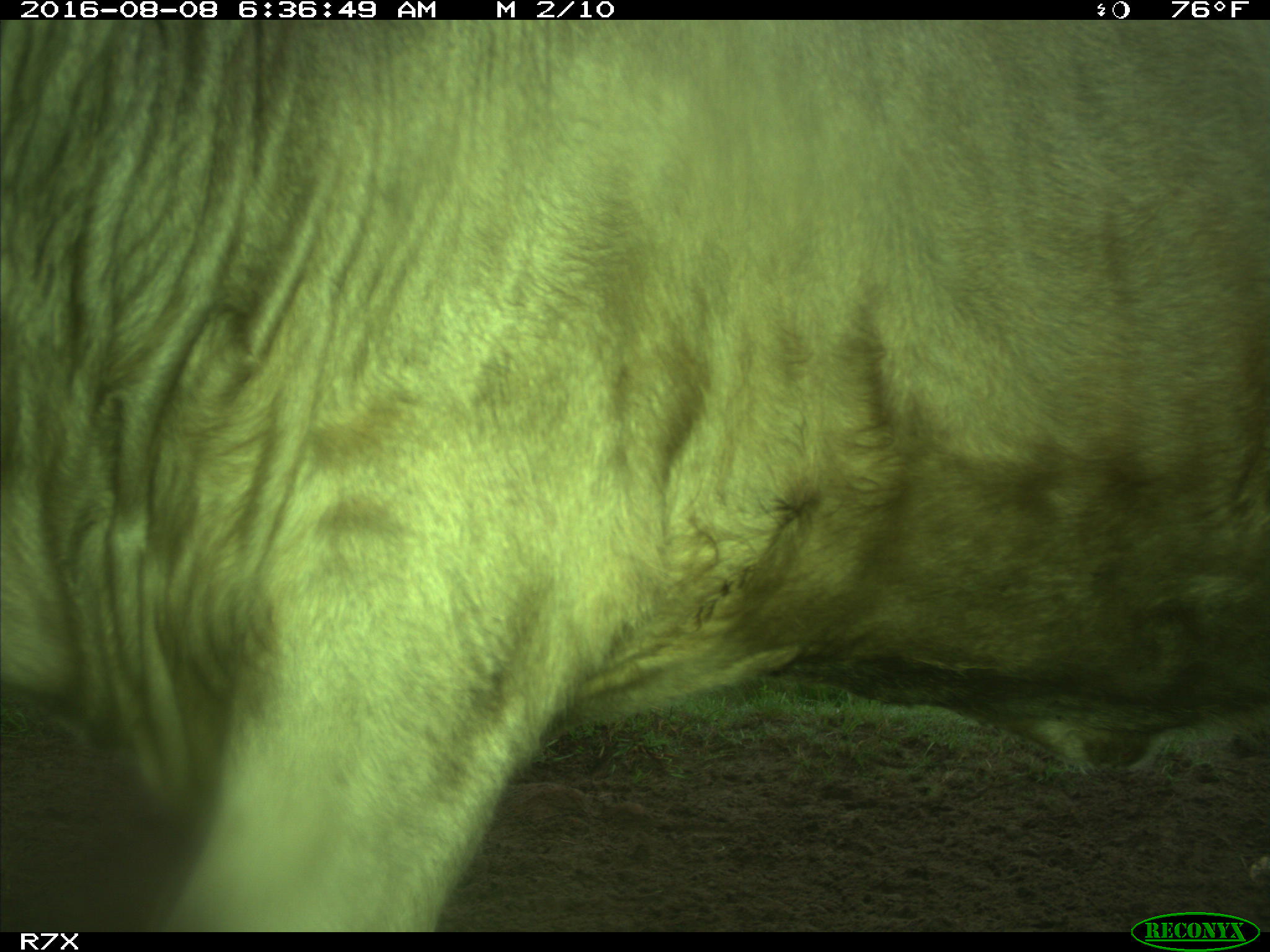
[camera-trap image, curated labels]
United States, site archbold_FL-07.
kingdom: Animalia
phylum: Chordata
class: Mammalia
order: Artiodactyla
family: Bovidae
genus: Bos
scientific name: Bos taurus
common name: domestic cow